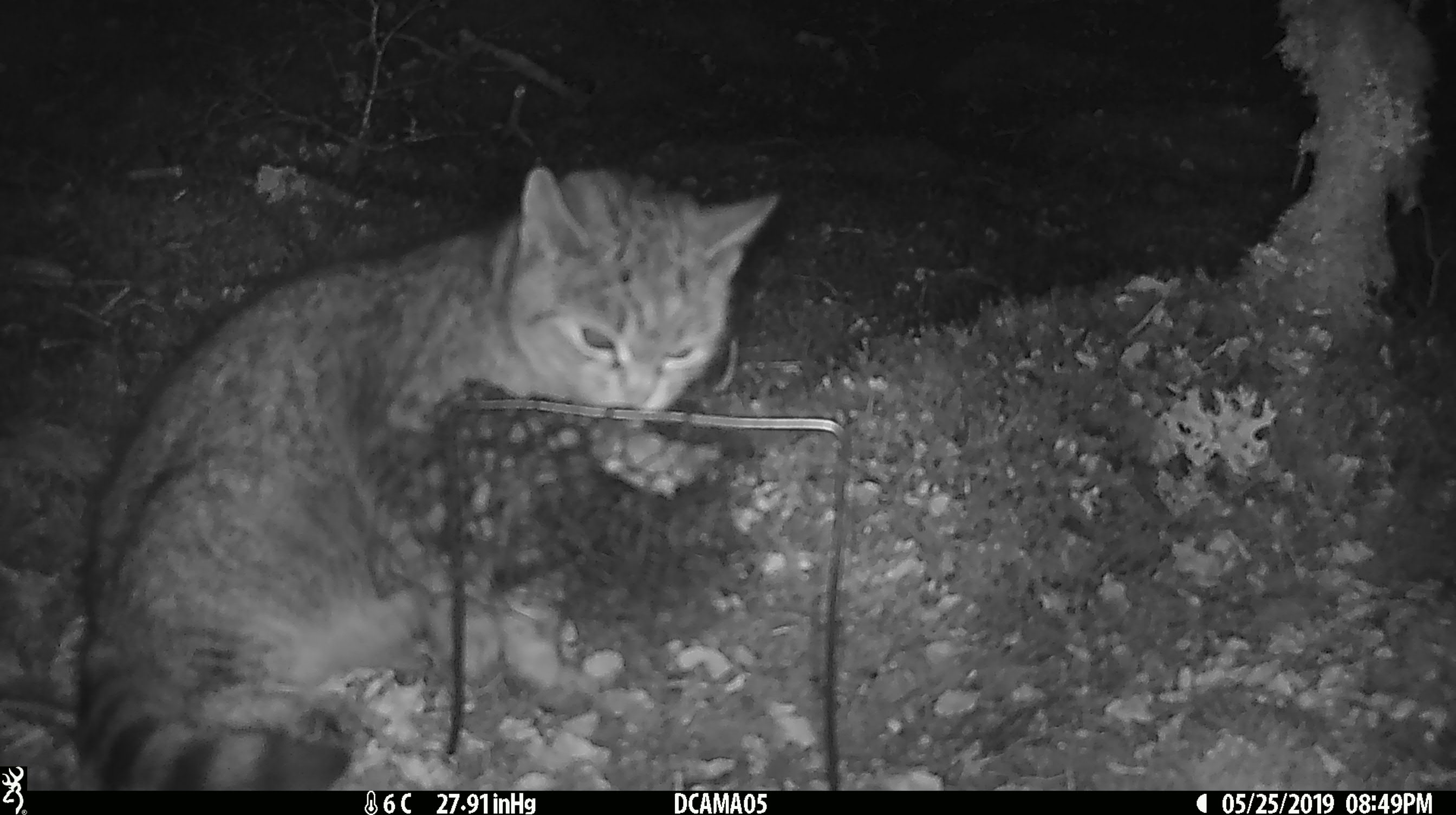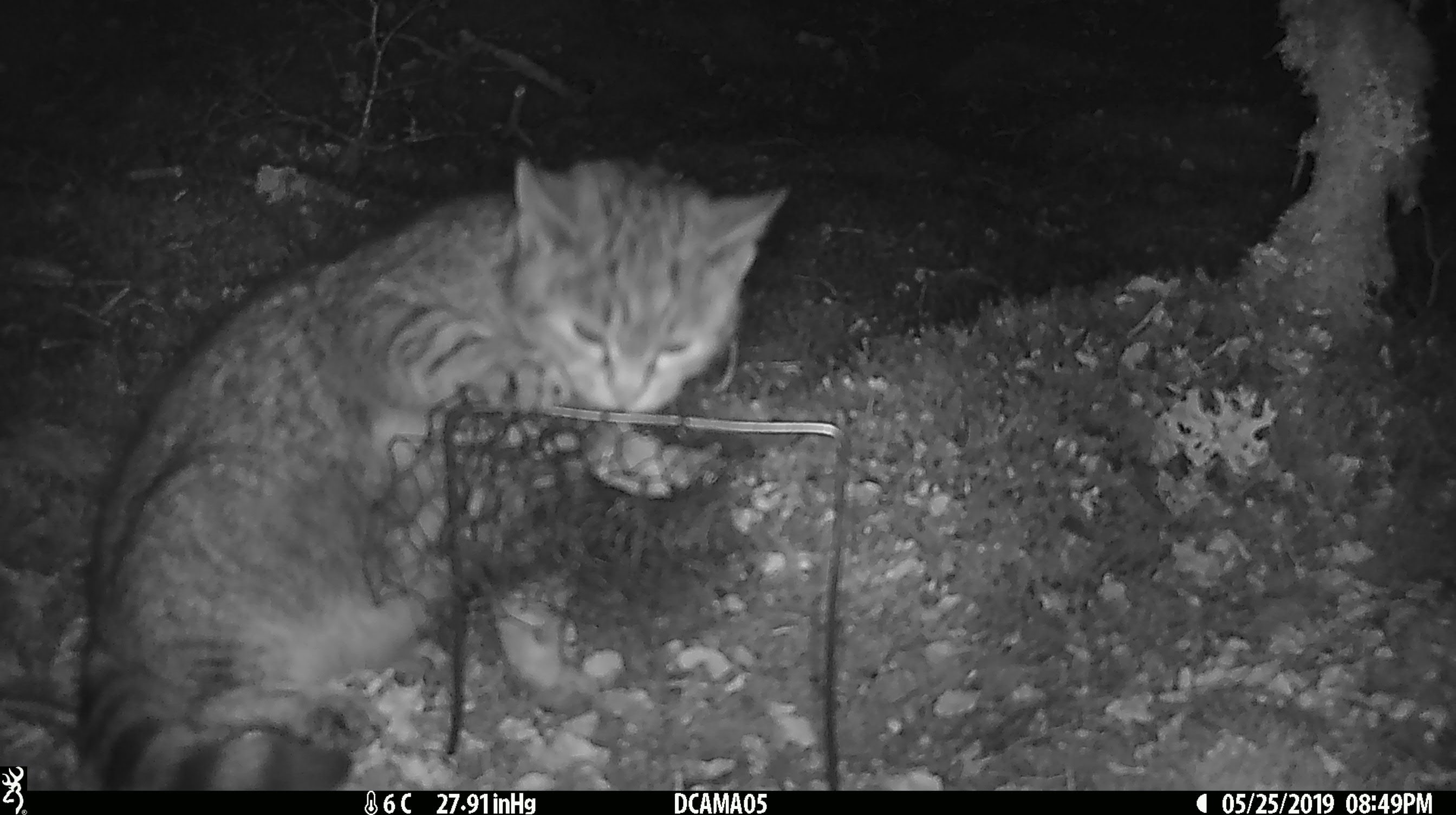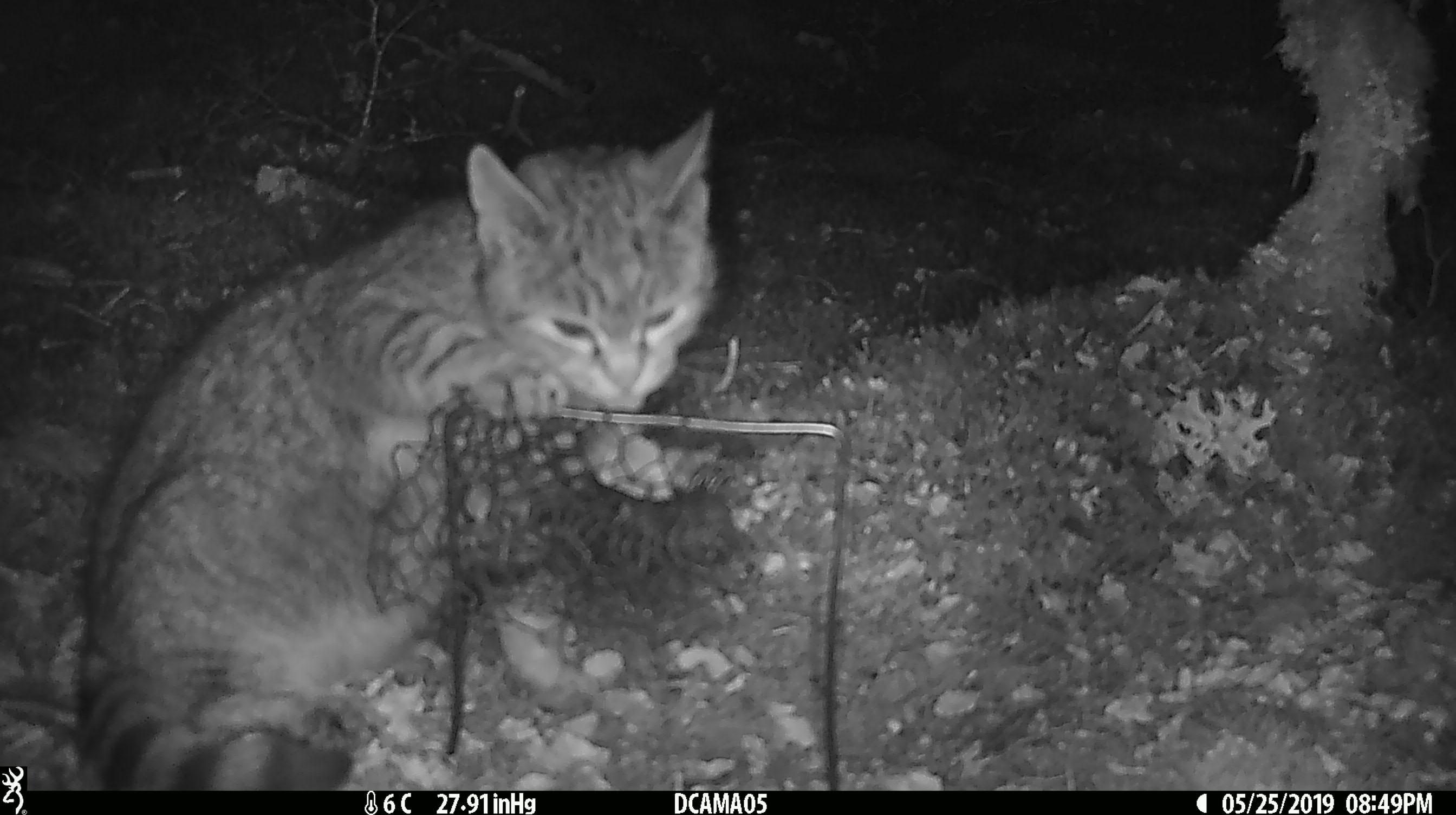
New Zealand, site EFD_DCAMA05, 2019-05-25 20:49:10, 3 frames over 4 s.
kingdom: Animalia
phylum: Chordata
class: Mammalia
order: Carnivora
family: Felidae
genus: Felis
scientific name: Felis catus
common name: domestic cat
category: cat